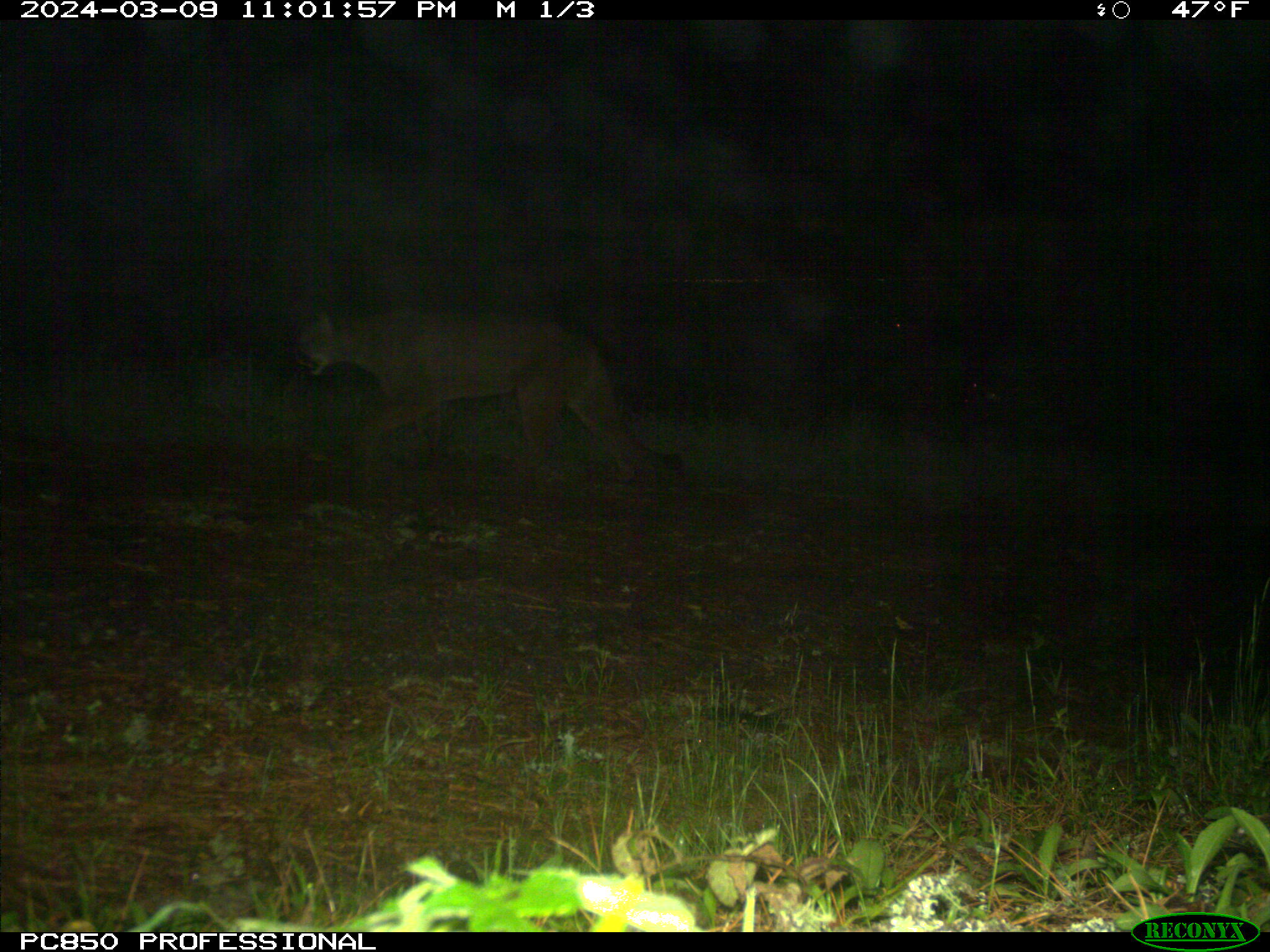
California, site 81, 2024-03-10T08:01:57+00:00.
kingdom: Animalia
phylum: Chordata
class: Mammalia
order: Carnivora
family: Felidae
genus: Puma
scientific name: Puma concolor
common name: puma